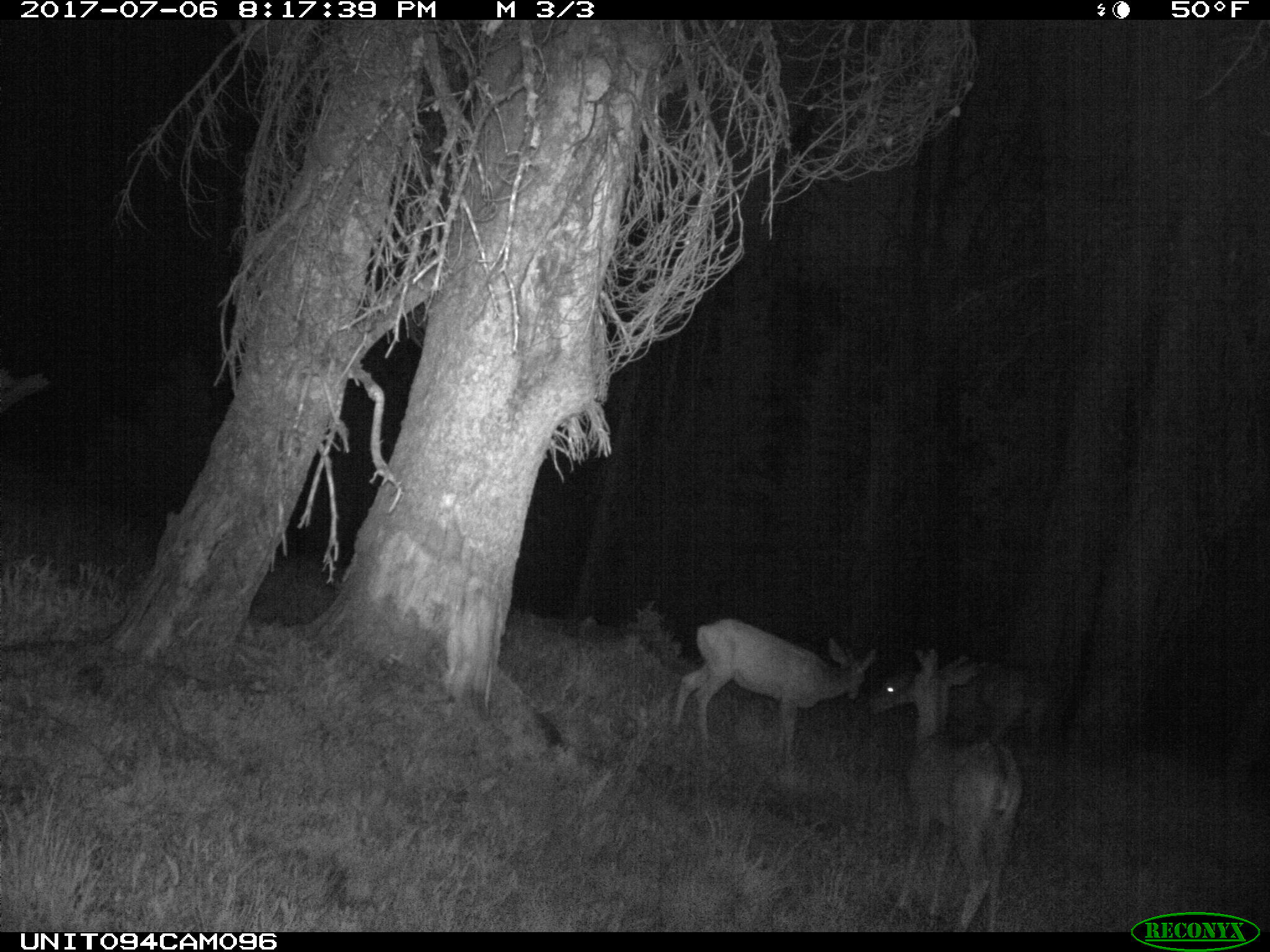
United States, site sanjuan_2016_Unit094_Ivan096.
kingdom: Animalia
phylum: Chordata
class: Mammalia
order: Artiodactyla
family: Cervidae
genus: Odocoileus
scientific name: Odocoileus hemionus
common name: mule deer